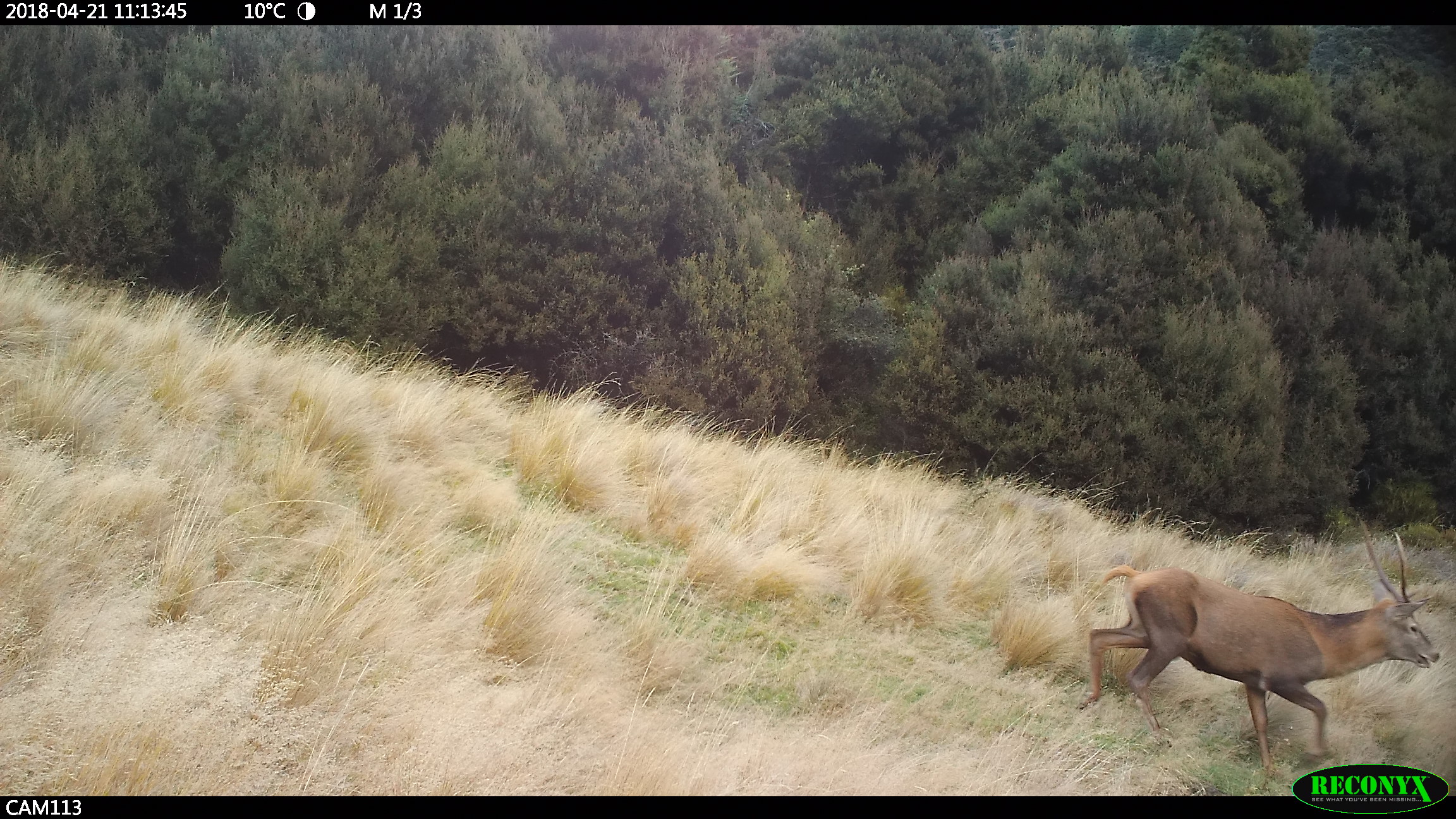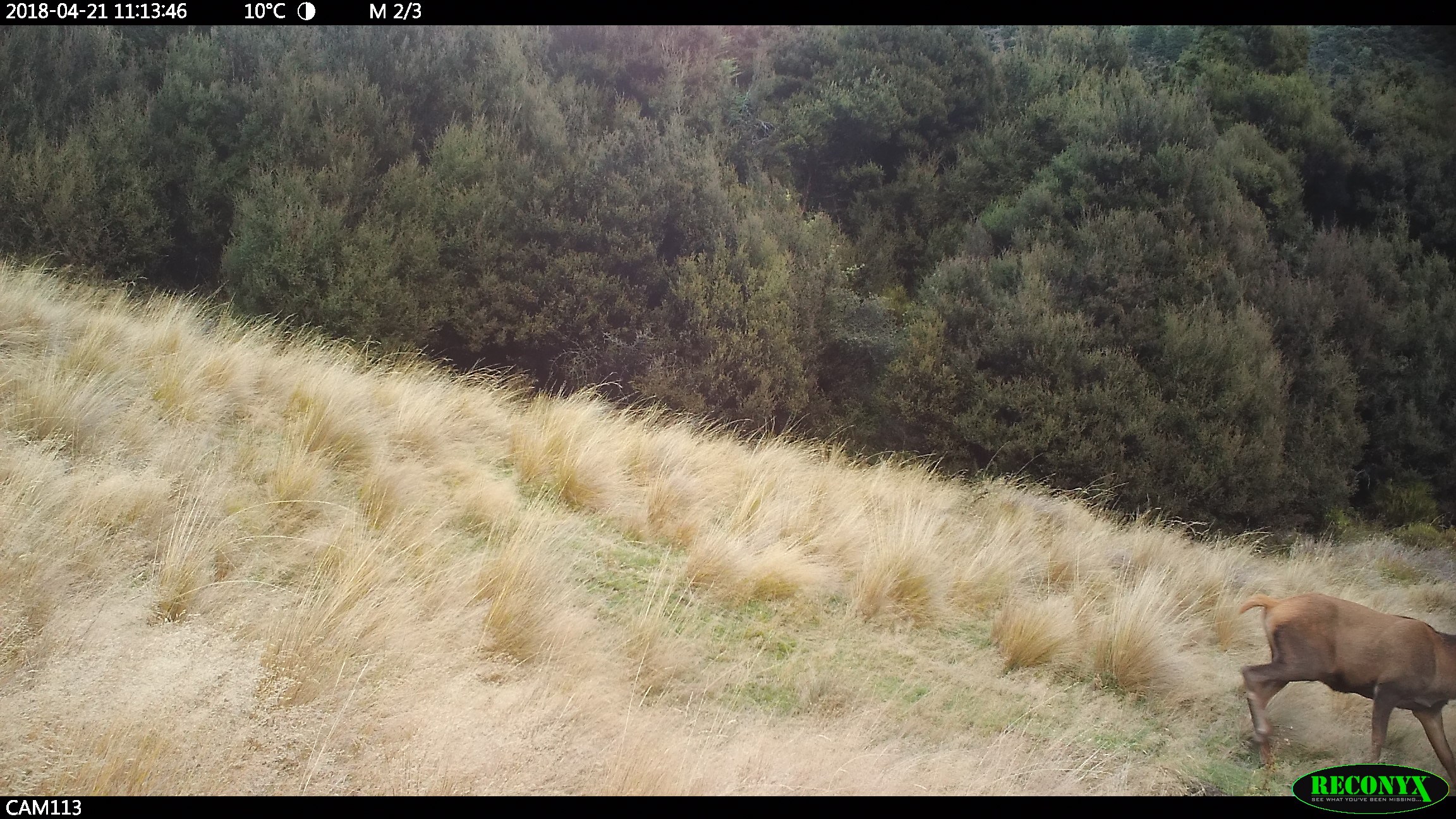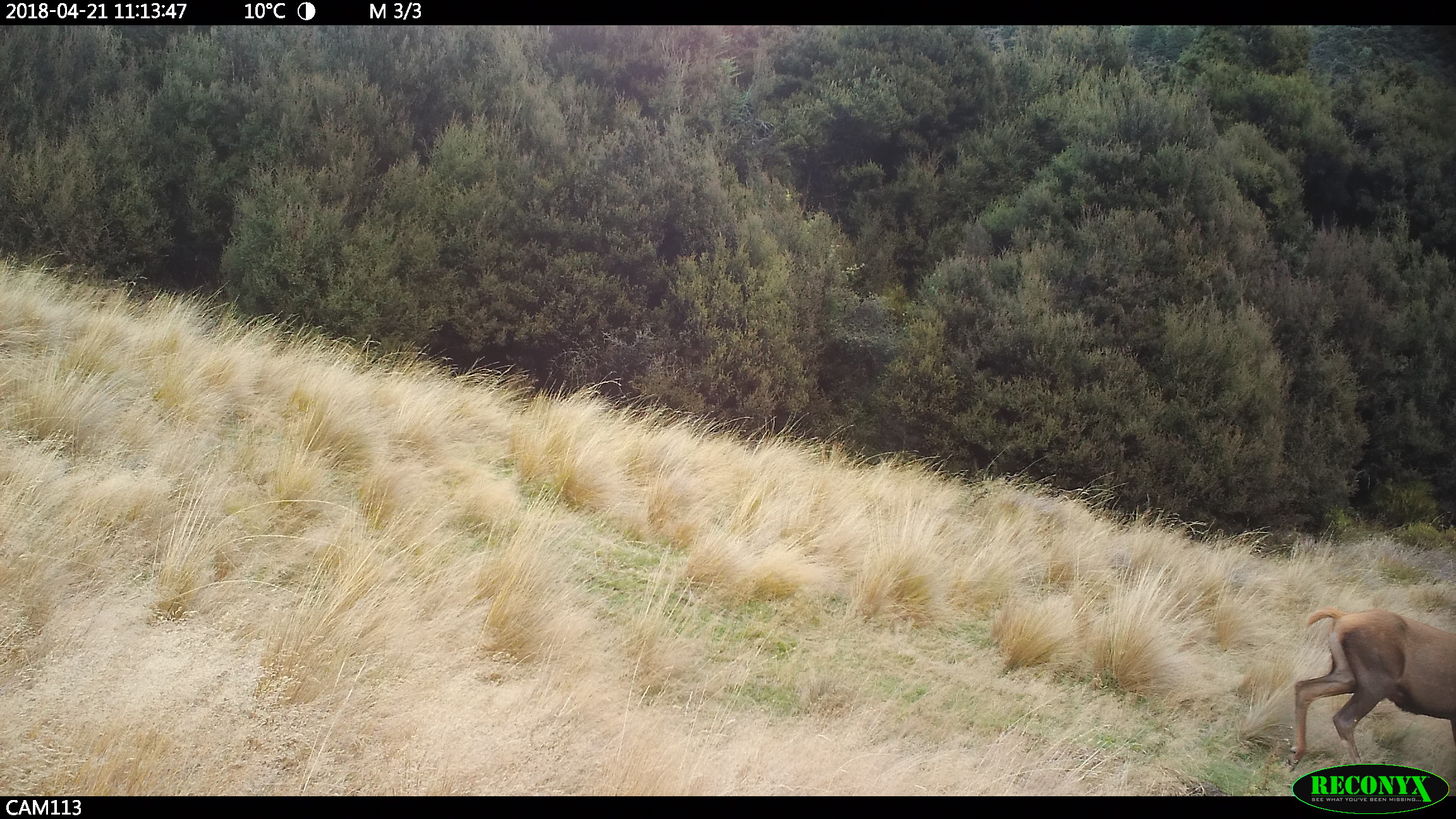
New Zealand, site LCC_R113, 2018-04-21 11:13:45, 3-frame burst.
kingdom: Animalia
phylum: Chordata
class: Mammalia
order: Artiodactyla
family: Cervidae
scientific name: Cervidae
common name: deer